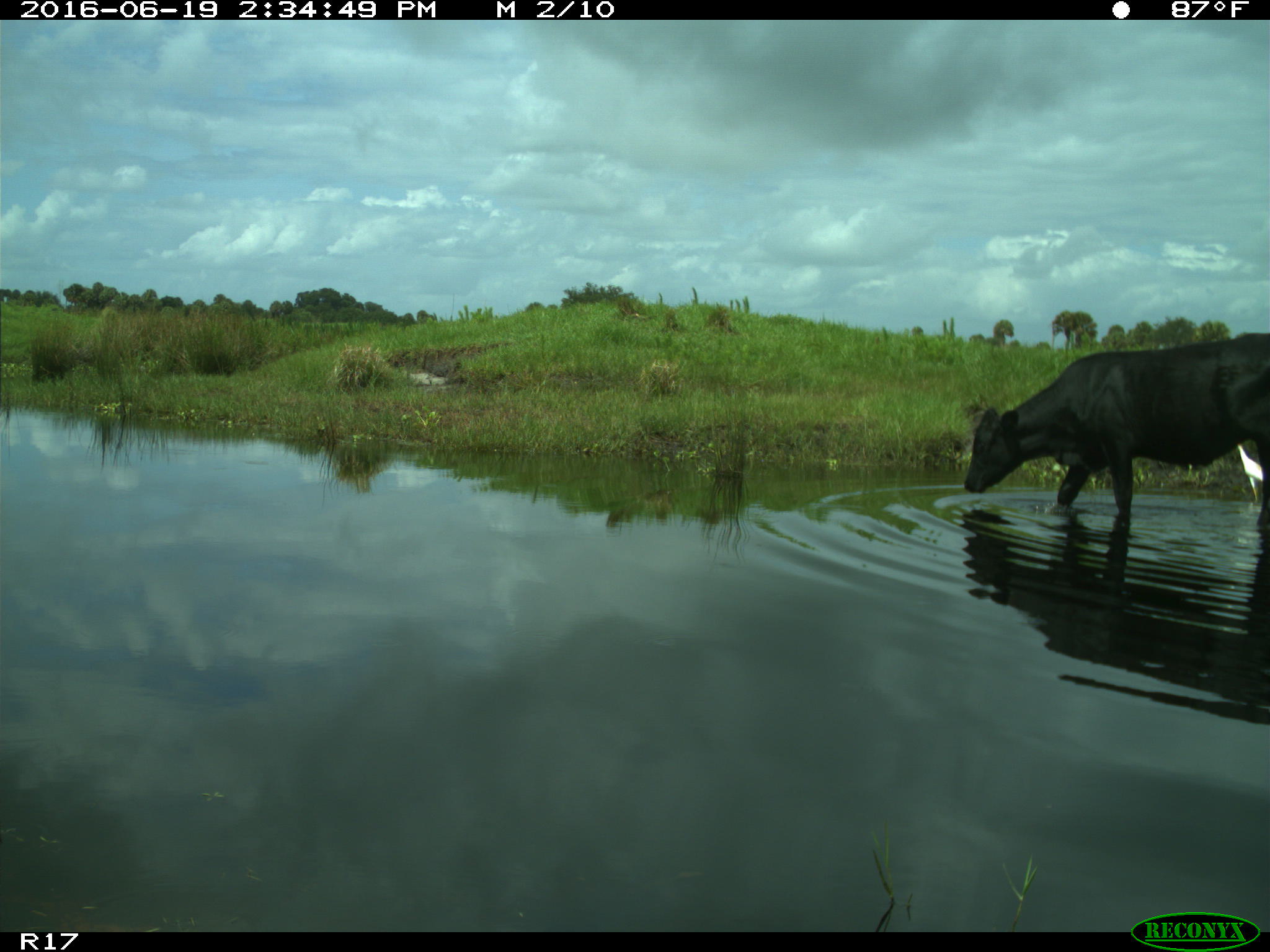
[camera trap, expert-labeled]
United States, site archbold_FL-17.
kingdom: Animalia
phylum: Chordata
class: Mammalia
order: Artiodactyla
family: Bovidae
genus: Bos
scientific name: Bos taurus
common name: domestic cow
Bos taurus (domestic cow).